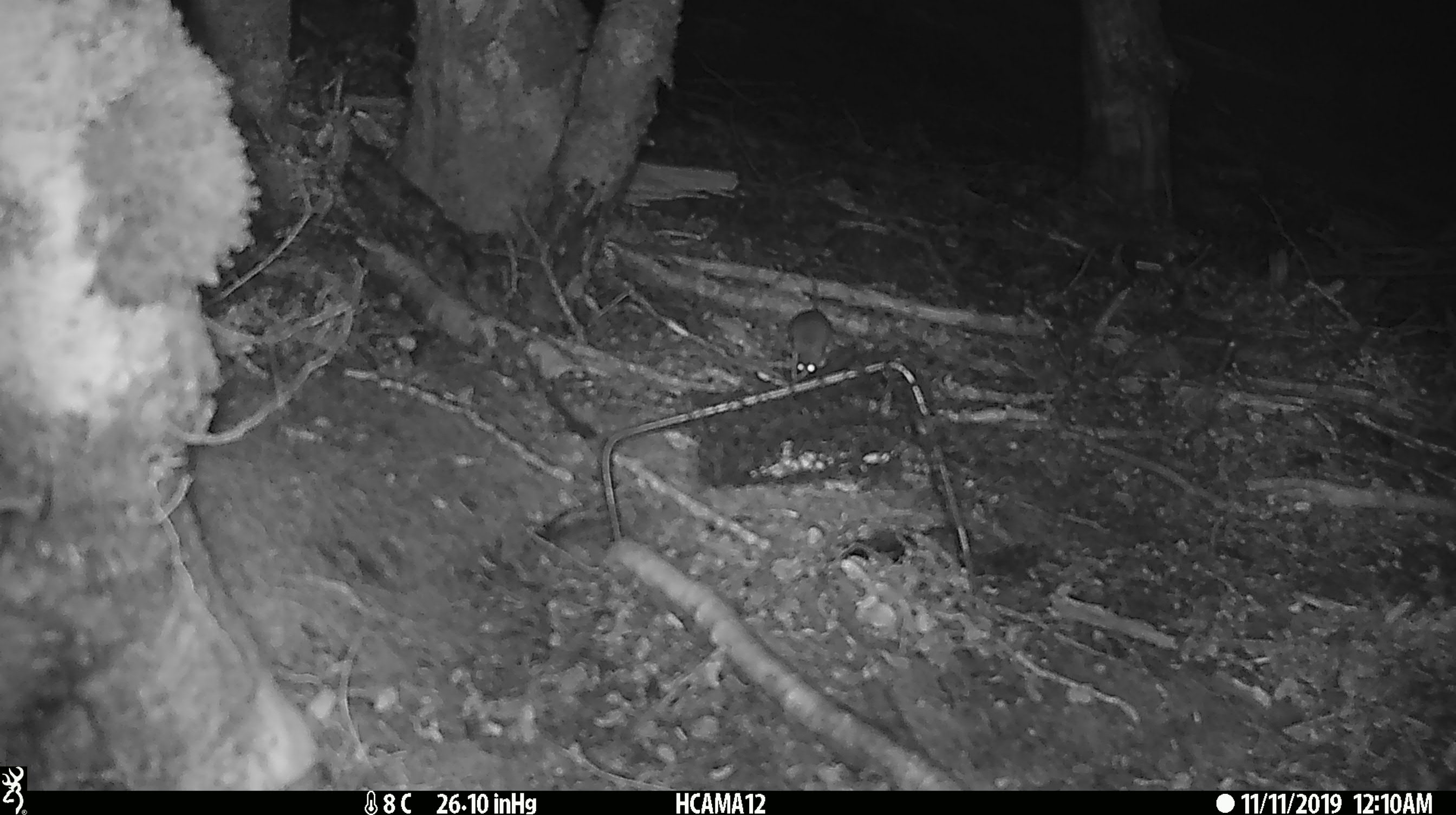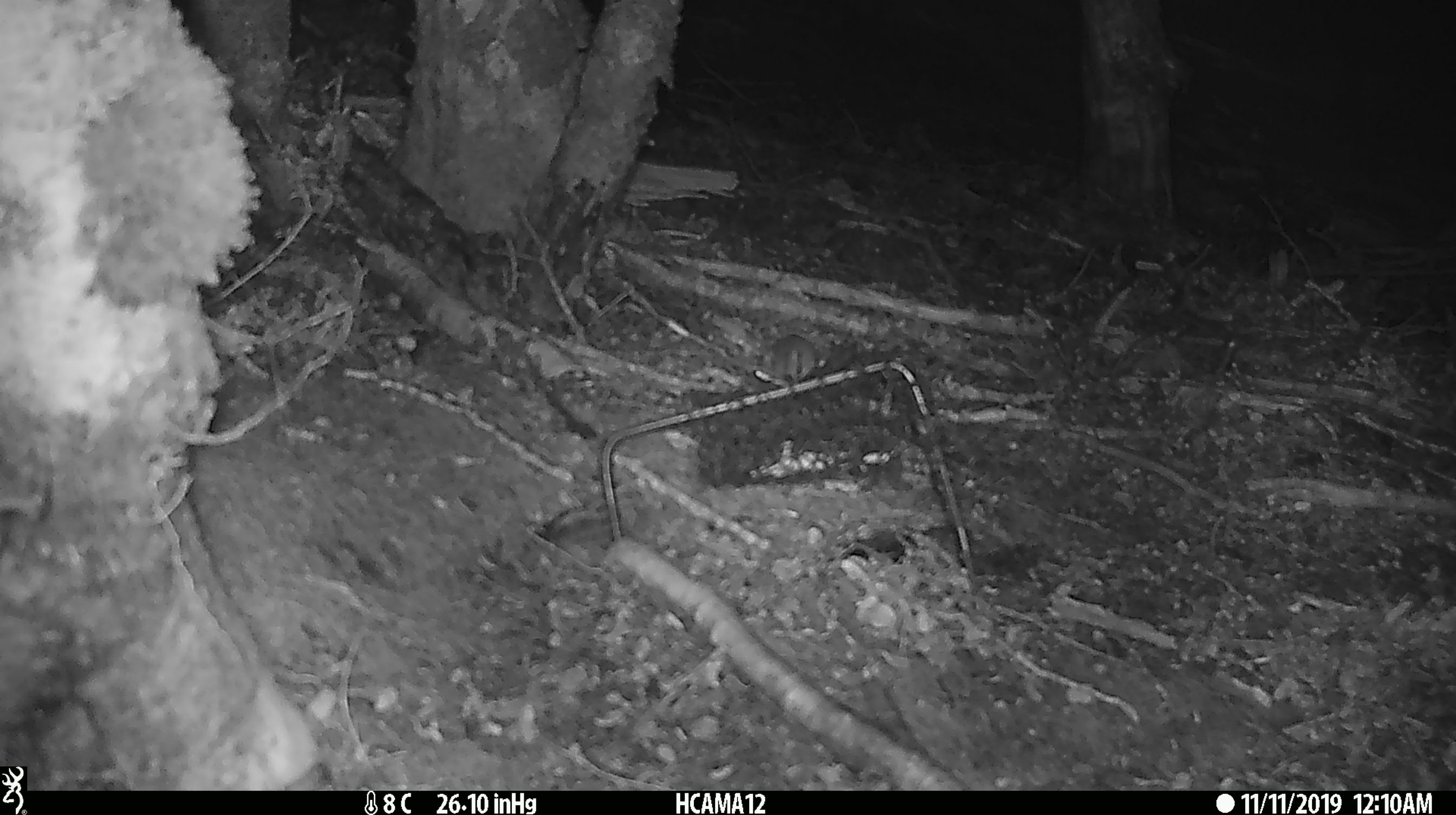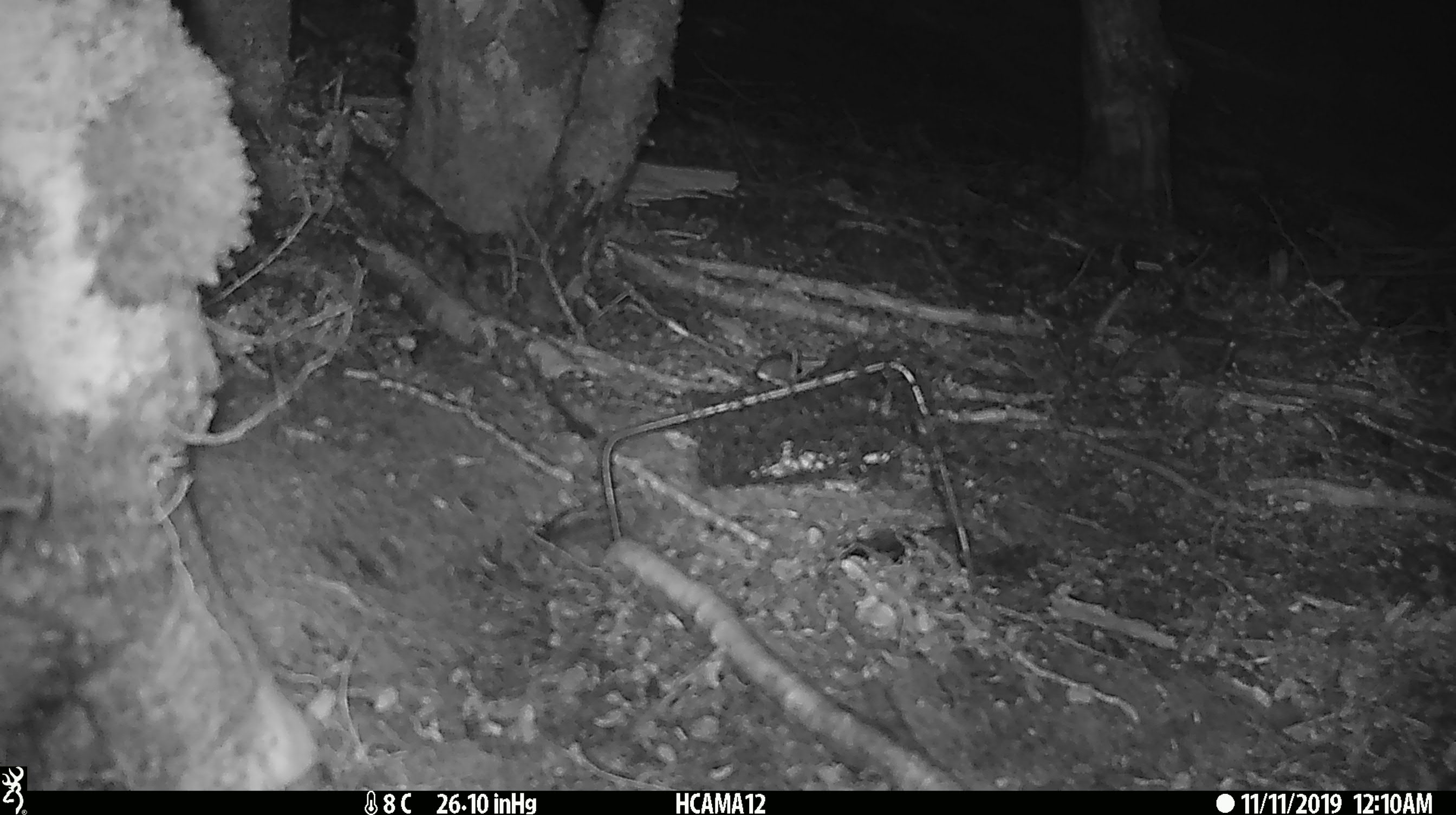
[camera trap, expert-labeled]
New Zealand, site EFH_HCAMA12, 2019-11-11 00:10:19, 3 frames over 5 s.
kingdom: Animalia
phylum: Chordata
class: Mammalia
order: Rodentia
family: Muridae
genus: Mus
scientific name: Mus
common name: mouse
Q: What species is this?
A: Mouse (Mus).